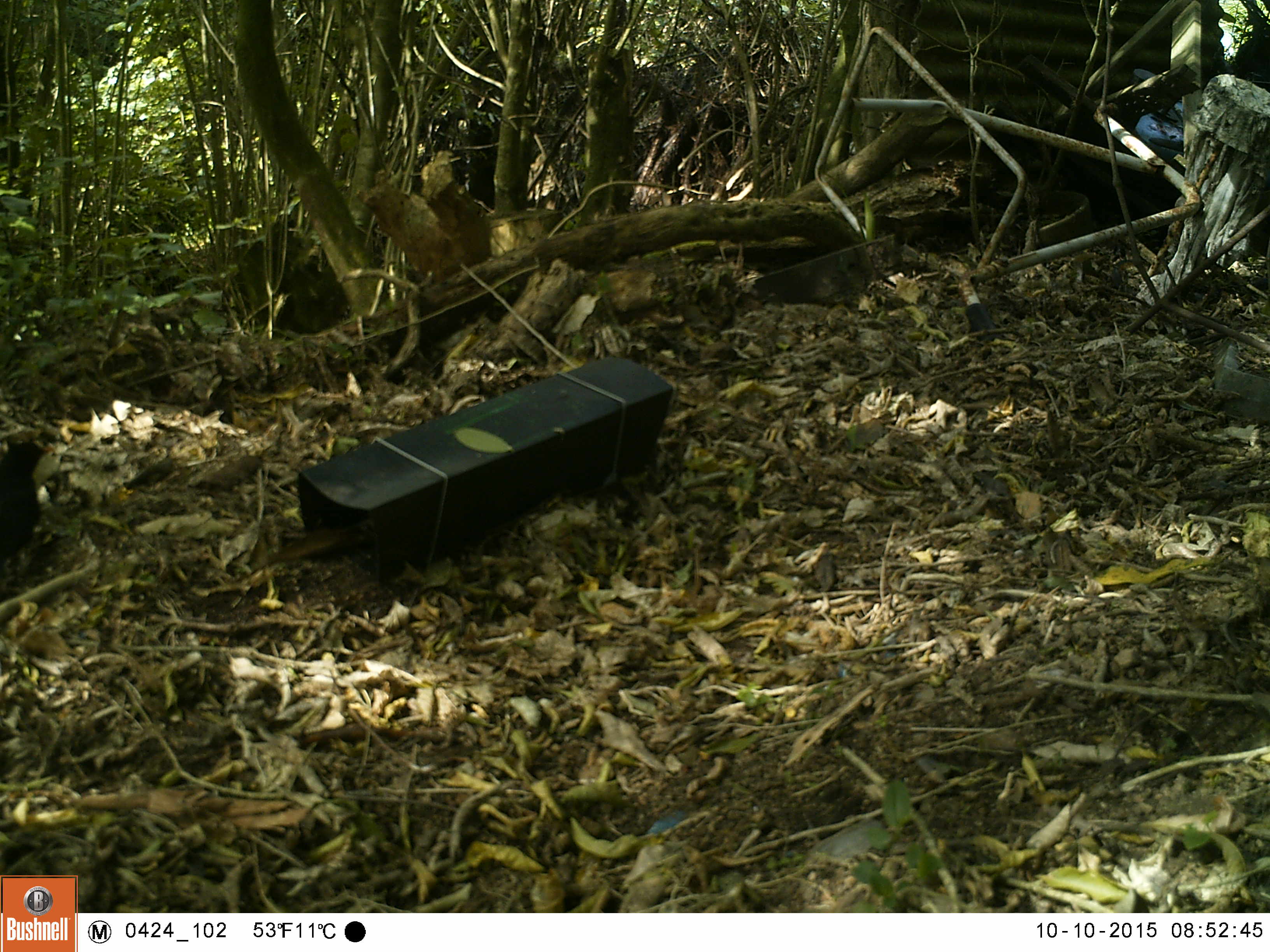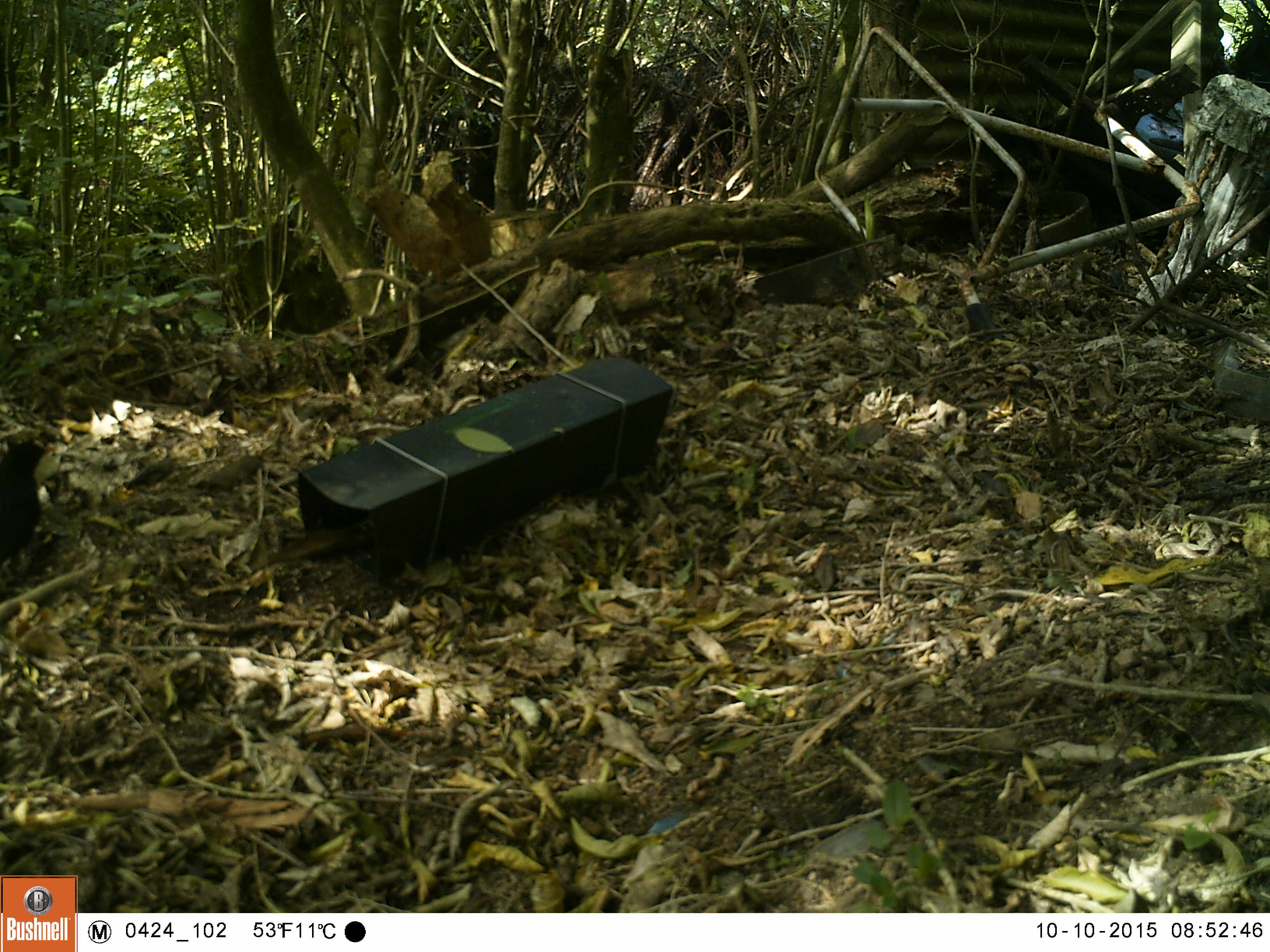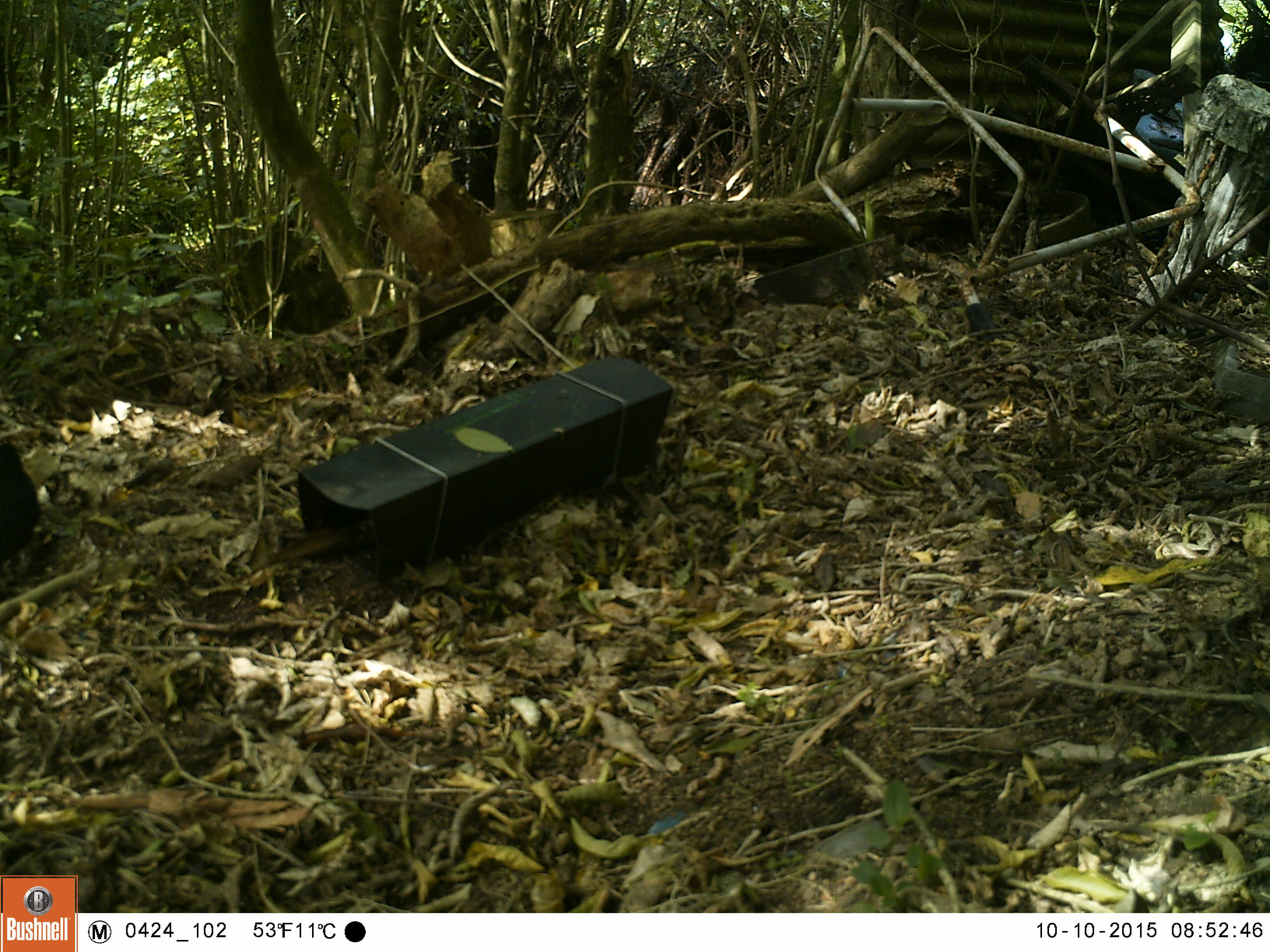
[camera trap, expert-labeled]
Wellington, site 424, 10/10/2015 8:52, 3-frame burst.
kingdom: Animalia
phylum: Chordata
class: Aves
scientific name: Aves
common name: bird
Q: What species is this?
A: Bird (Aves).